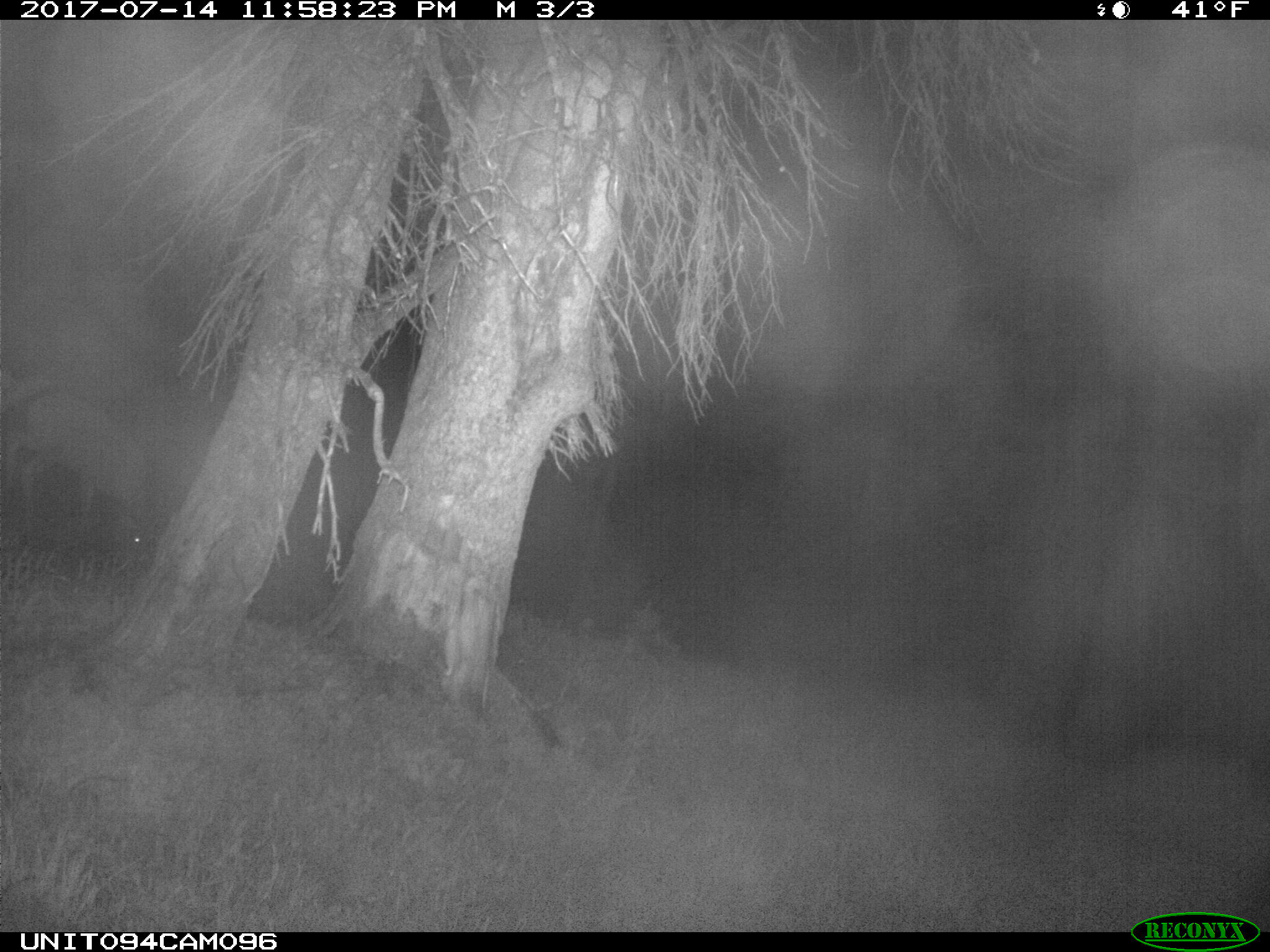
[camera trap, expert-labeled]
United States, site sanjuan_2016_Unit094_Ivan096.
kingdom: Animalia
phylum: Chordata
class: Mammalia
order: Artiodactyla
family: Cervidae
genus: Odocoileus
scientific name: Odocoileus hemionus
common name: mule deer